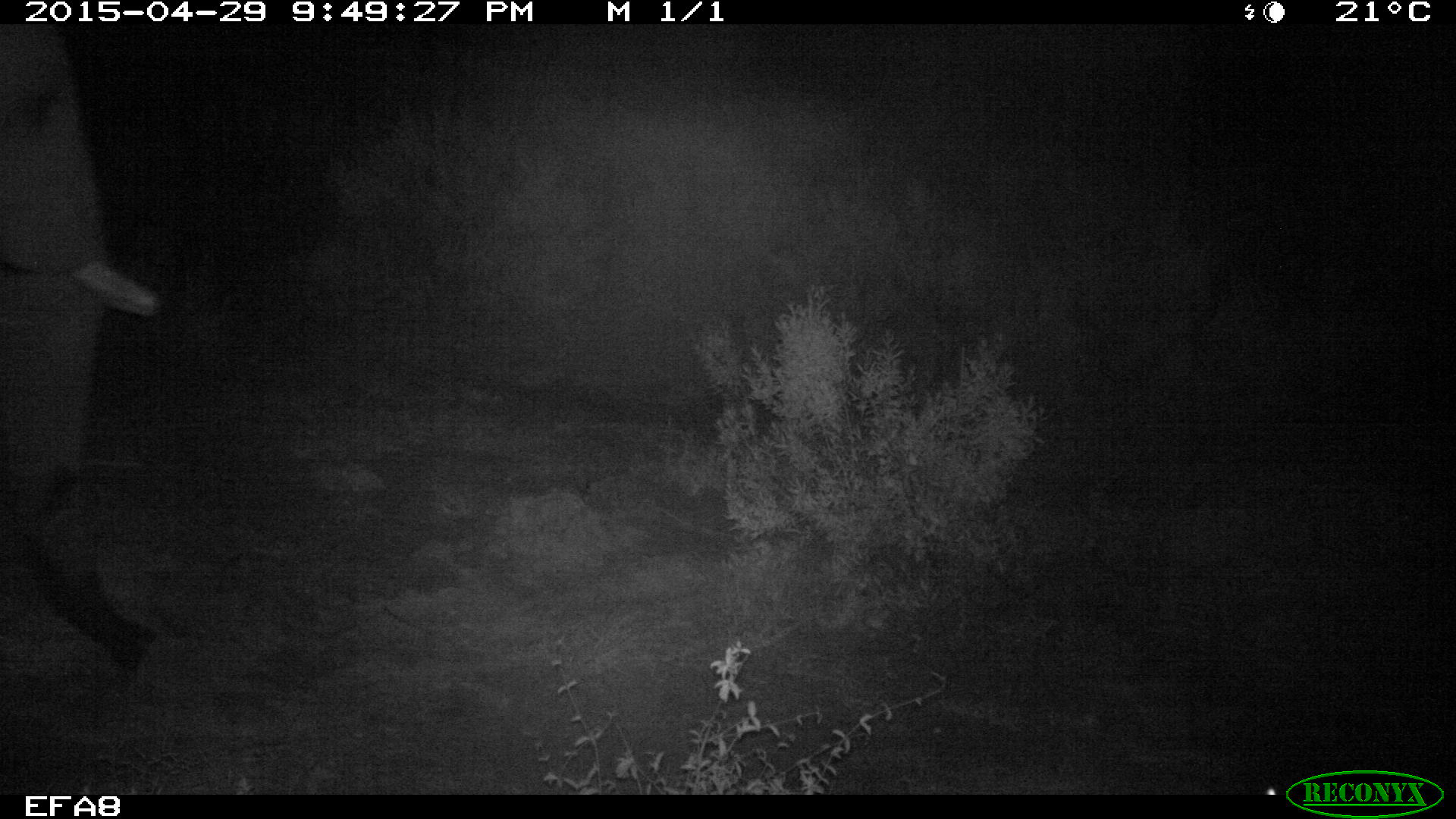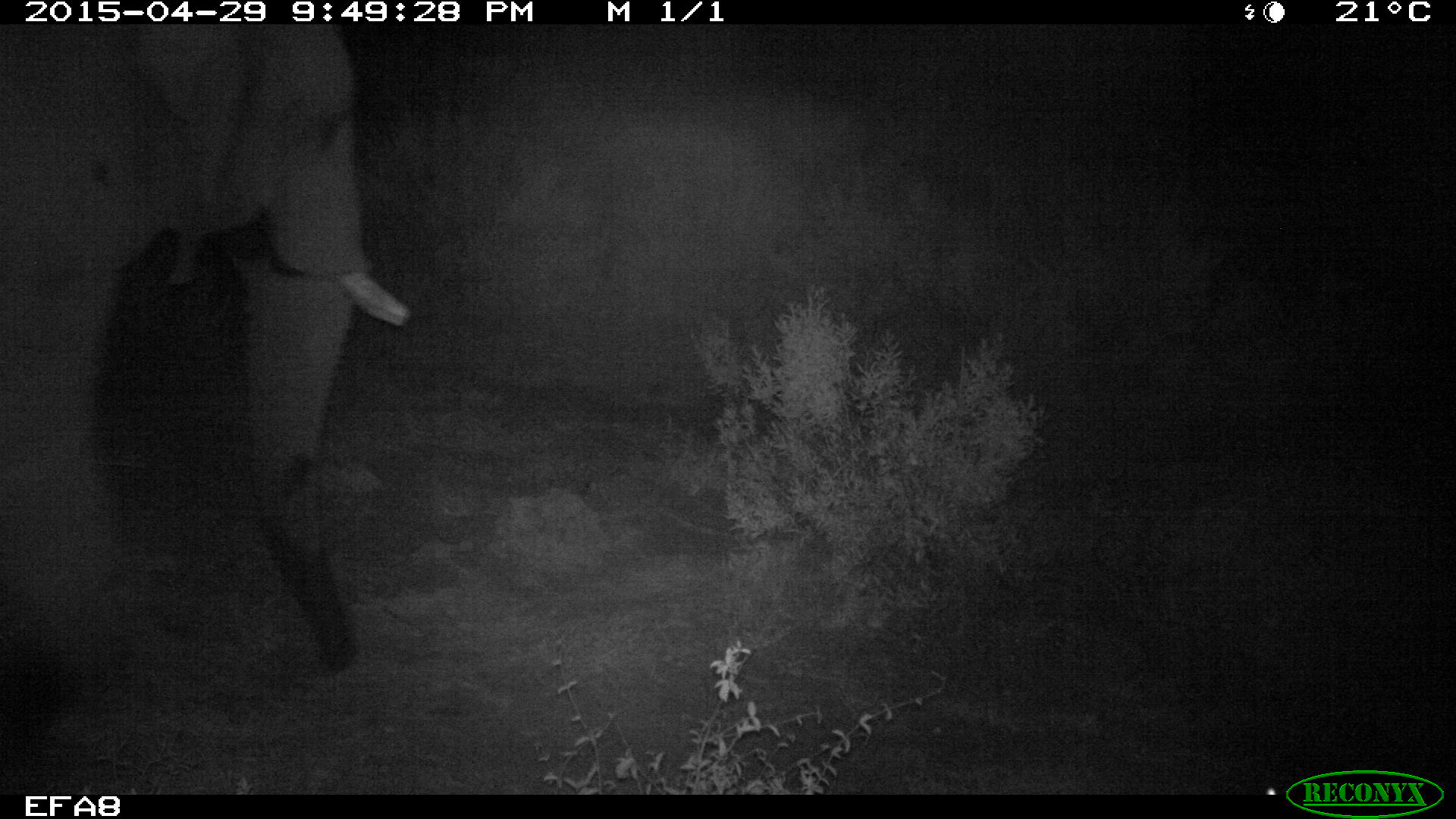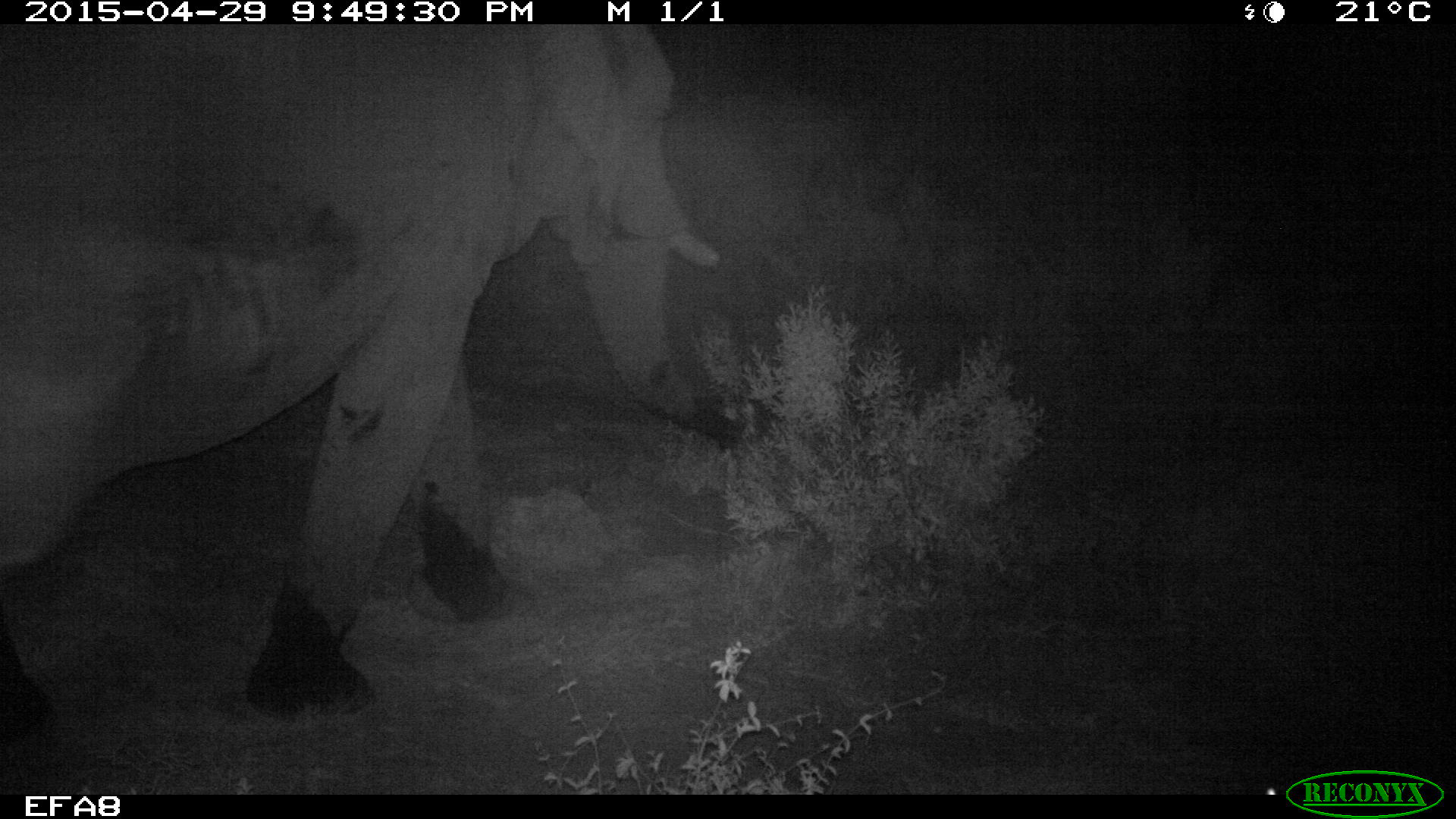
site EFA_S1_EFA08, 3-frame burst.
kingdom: Animalia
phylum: Chordata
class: Mammalia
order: Proboscidea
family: Elephantidae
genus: Loxodonta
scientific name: Loxodonta africana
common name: african bush elephant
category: elephant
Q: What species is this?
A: Elephant (african bush elephant) (Loxodonta africana).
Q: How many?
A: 1.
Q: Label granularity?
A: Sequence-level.